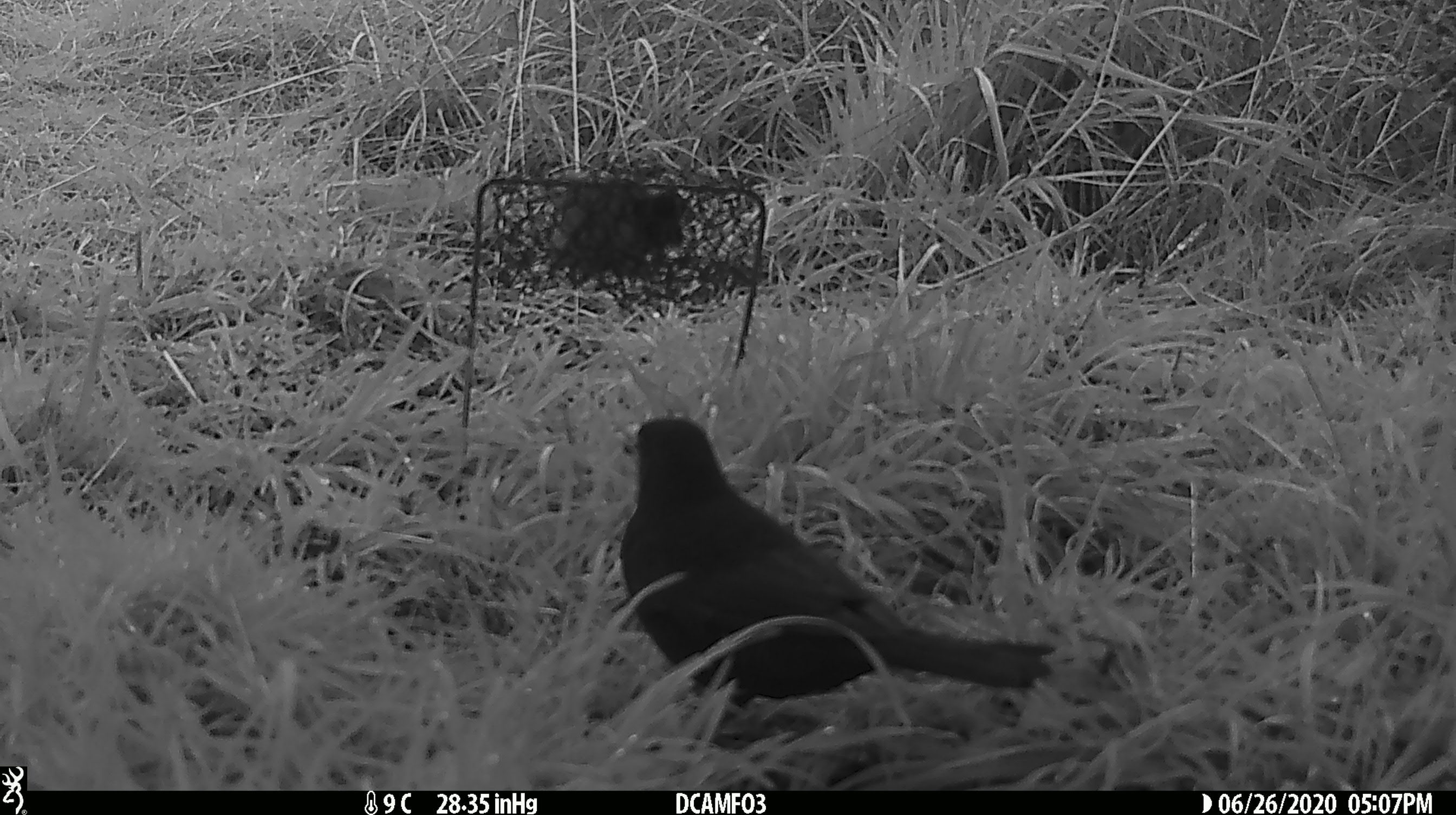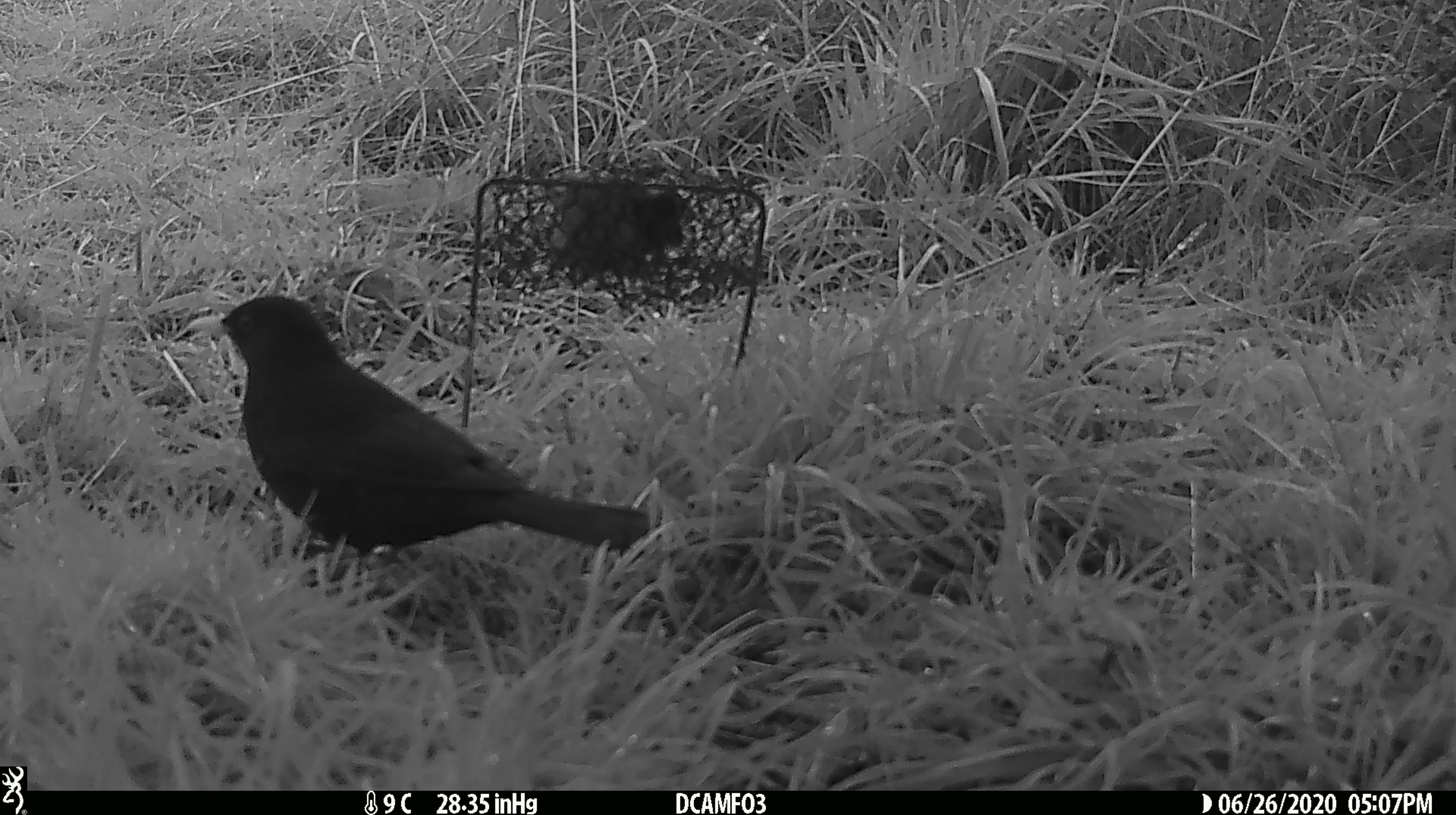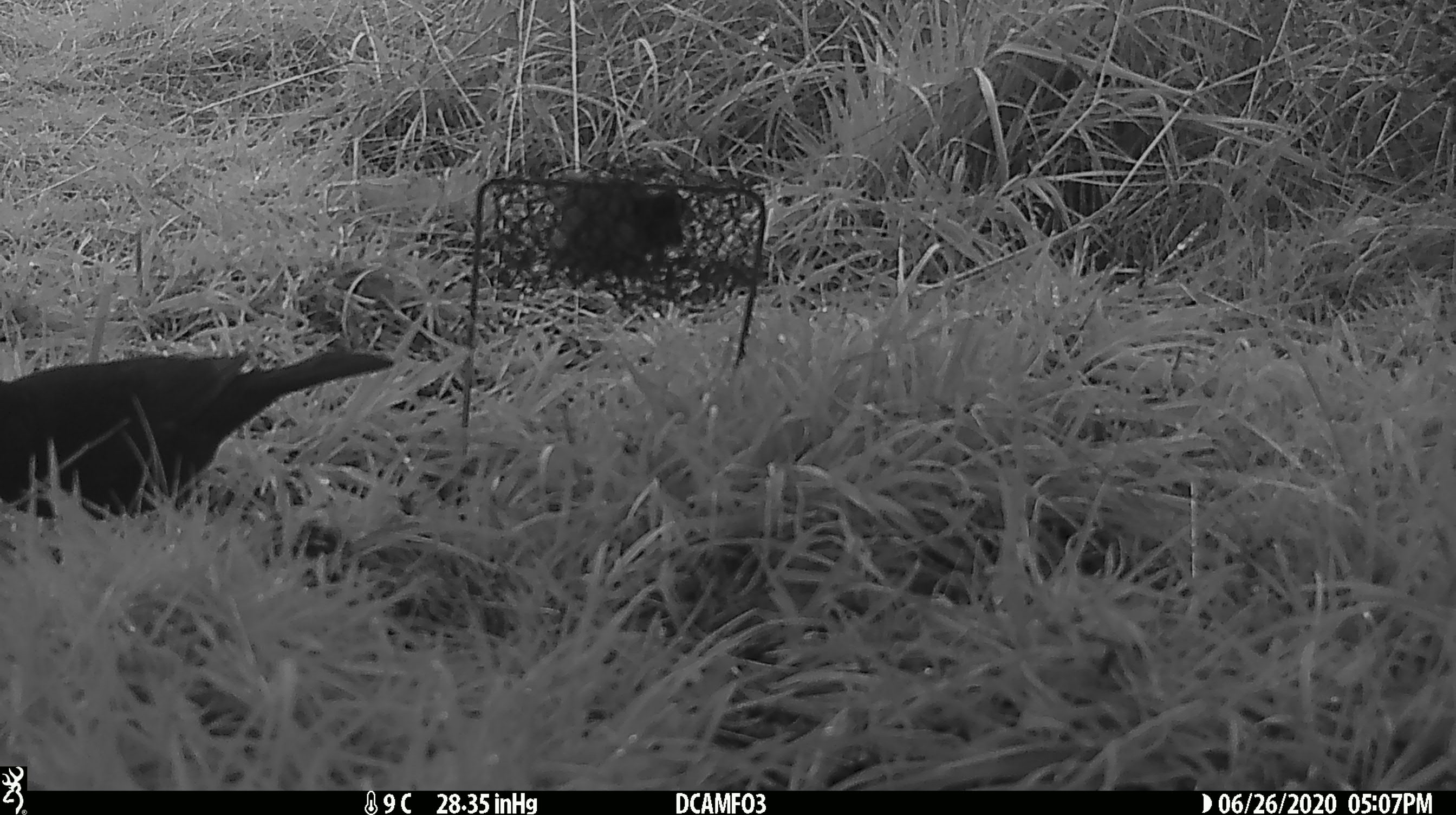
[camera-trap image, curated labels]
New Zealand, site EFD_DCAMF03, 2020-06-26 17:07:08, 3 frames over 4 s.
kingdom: Animalia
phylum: Chordata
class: Aves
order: Passeriformes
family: Turdidae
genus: Turdus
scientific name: Turdus merula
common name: eurasian blackbird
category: blackbird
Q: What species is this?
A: Blackbird (eurasian blackbird) (Turdus merula).